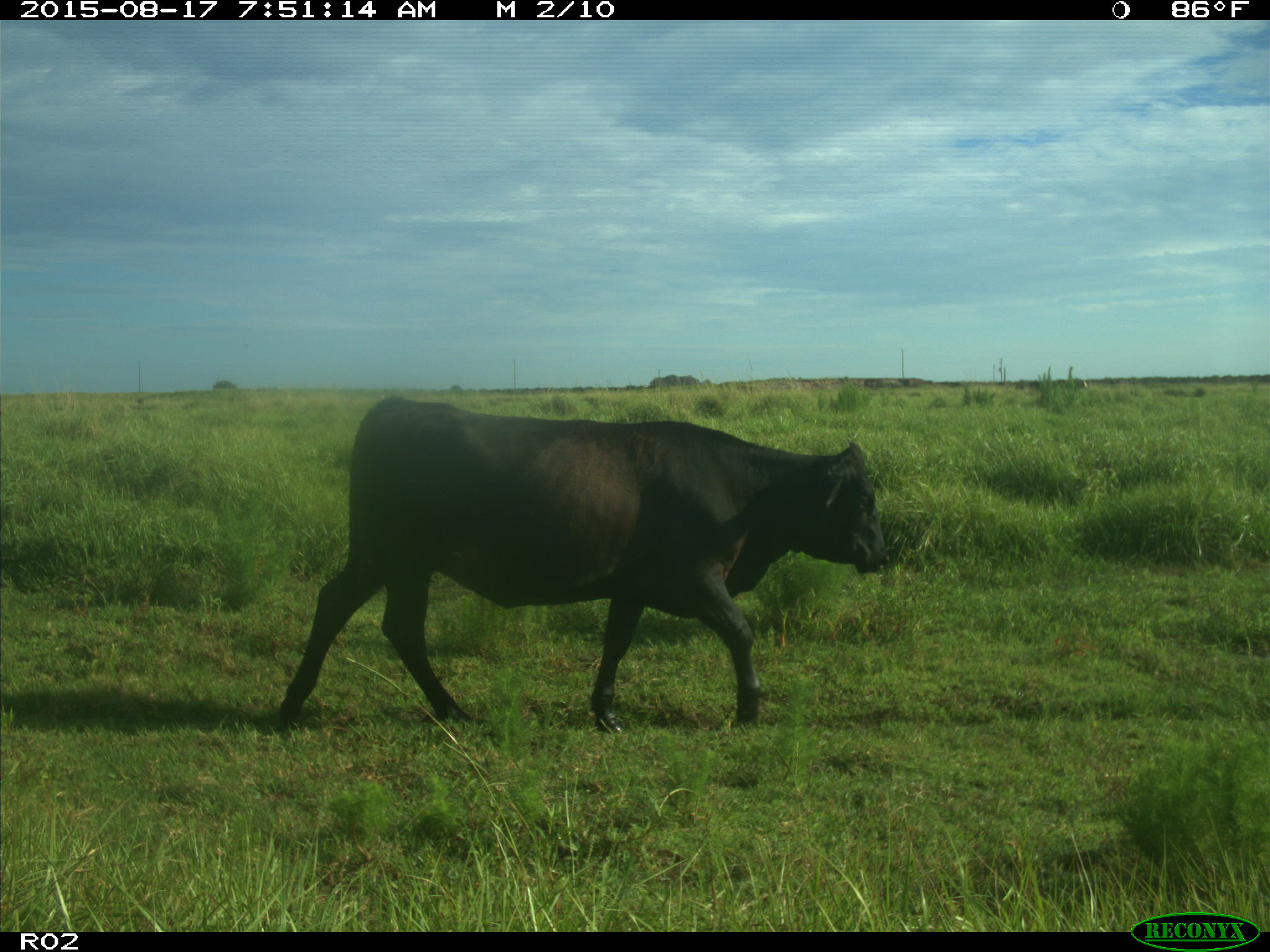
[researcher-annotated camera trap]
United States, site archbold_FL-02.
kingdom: Animalia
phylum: Chordata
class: Mammalia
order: Artiodactyla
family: Bovidae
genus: Bos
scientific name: Bos taurus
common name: domestic cow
Bos taurus (domestic cow).